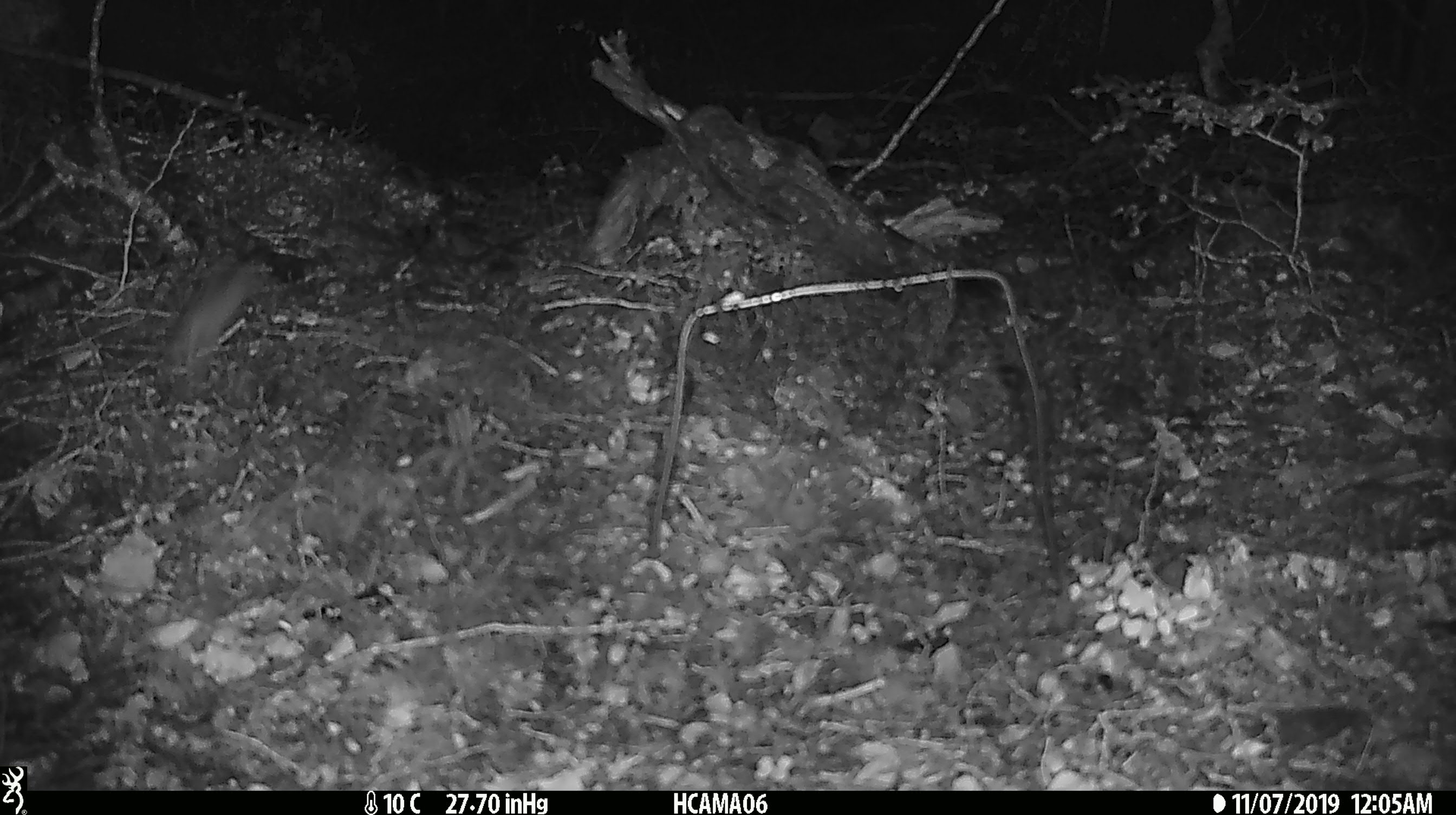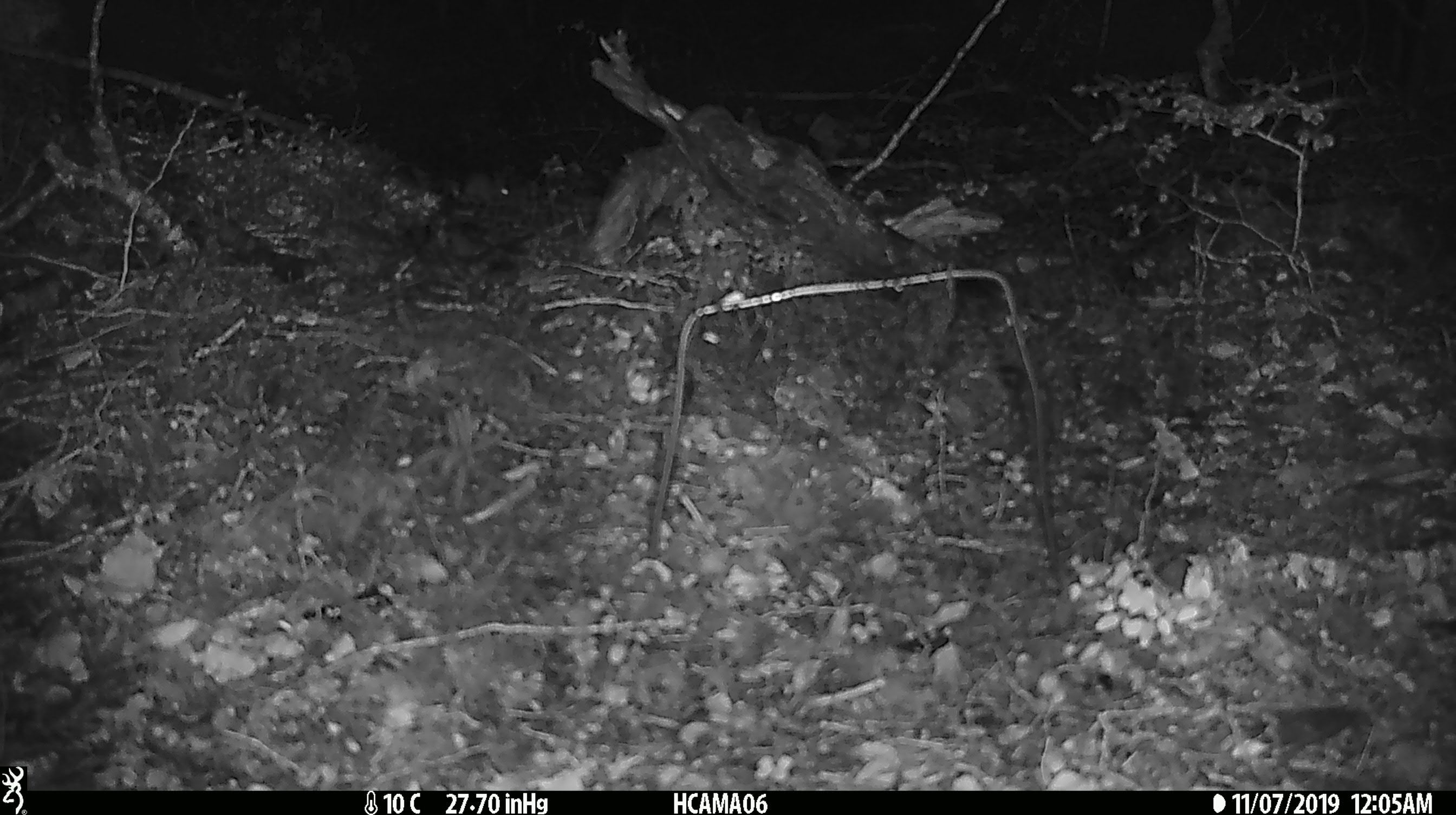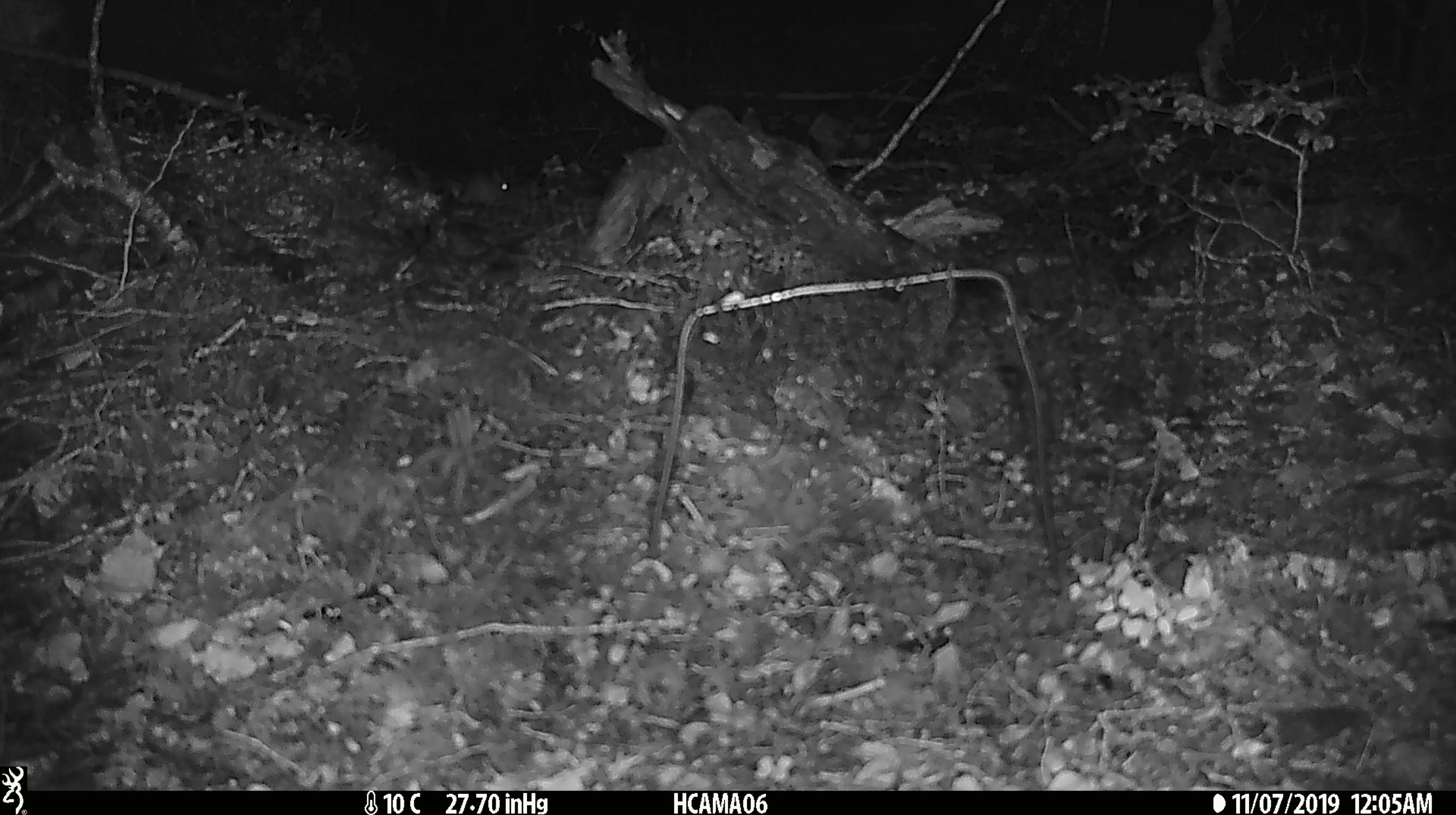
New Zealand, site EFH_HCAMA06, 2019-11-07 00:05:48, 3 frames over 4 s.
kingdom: Animalia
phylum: Chordata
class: Mammalia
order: Rodentia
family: Muridae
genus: Mus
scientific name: Mus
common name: mouse